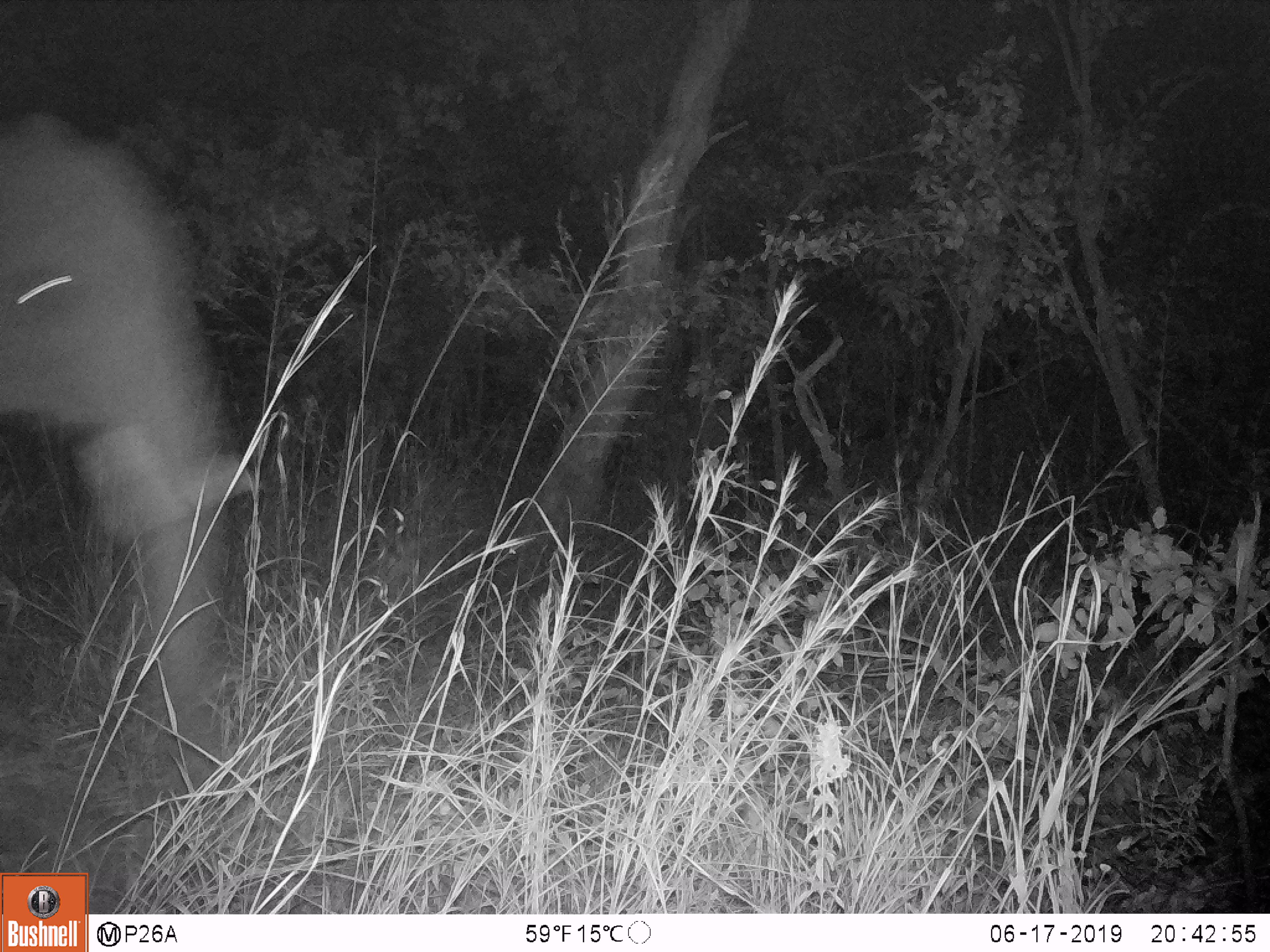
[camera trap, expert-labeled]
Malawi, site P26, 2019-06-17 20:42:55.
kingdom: Animalia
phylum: Chordata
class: Mammalia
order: Proboscidea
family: Elephantidae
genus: Loxodonta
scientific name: Loxodonta africana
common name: african savanna elephant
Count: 1.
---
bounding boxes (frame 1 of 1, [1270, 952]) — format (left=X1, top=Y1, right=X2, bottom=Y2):
african savanna elephant: (left=0, top=104, right=258, bottom=802)